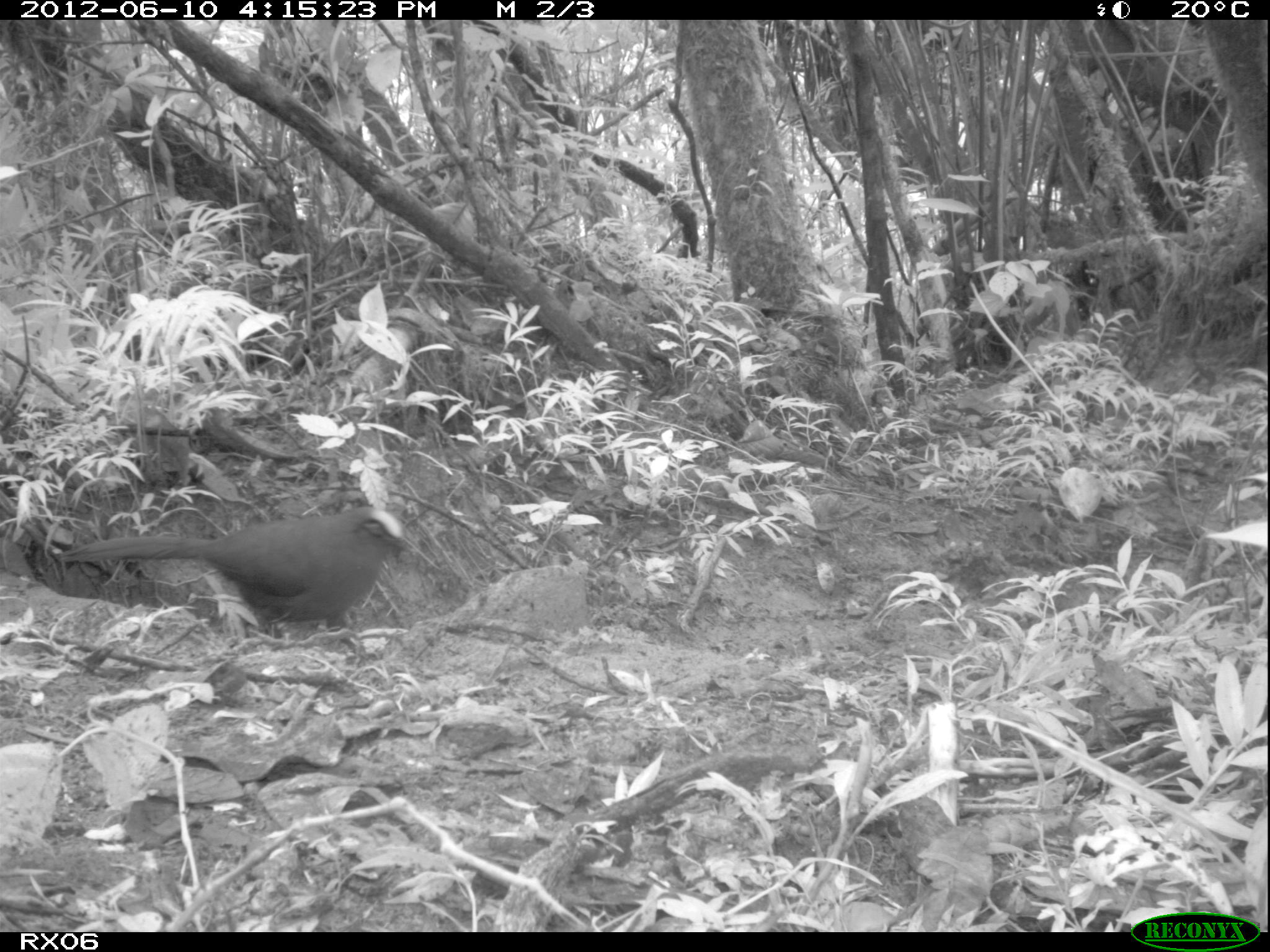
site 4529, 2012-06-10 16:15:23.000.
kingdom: Animalia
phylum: Chordata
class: Aves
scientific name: Aves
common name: bird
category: unknown bird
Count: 1.